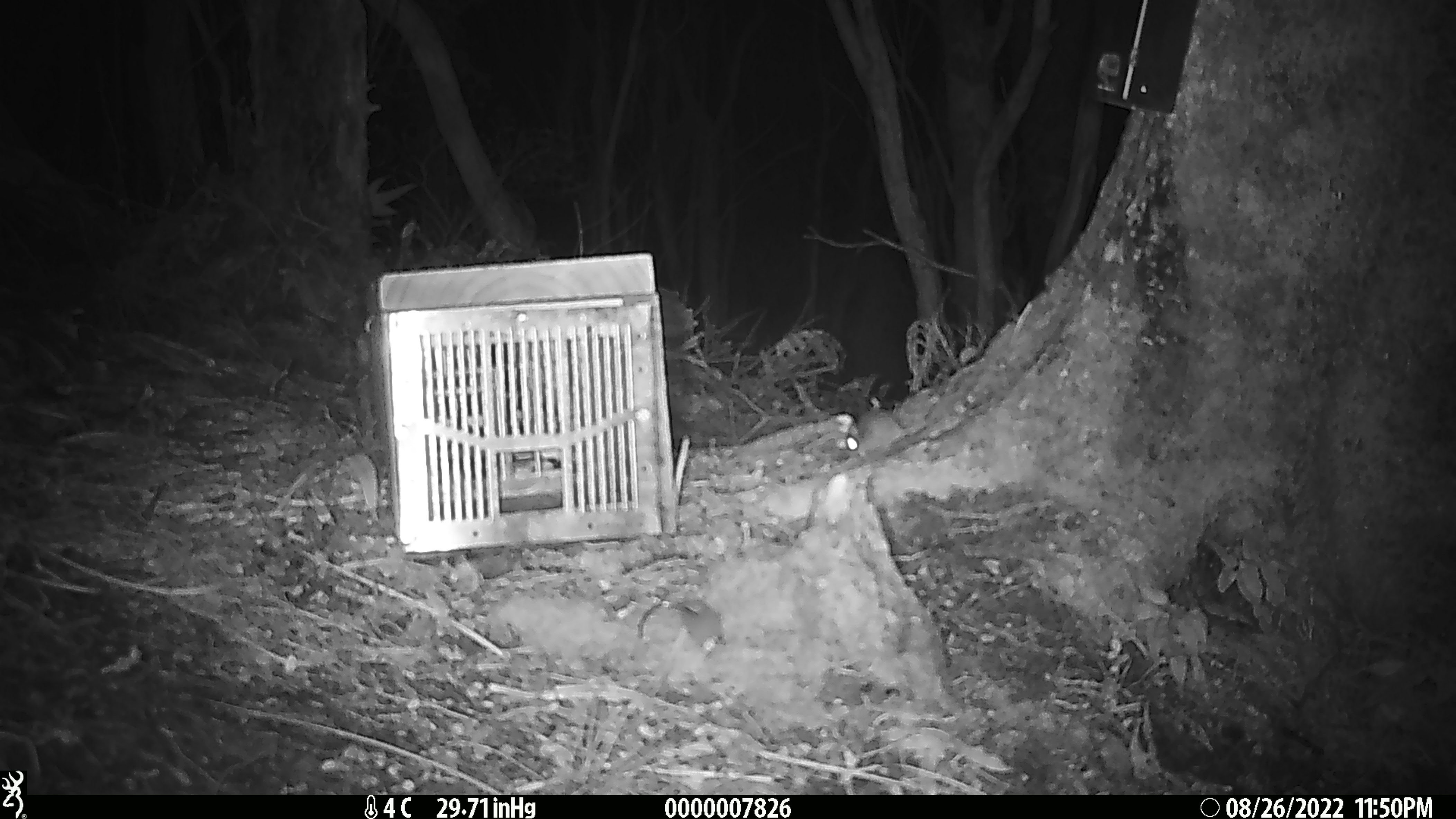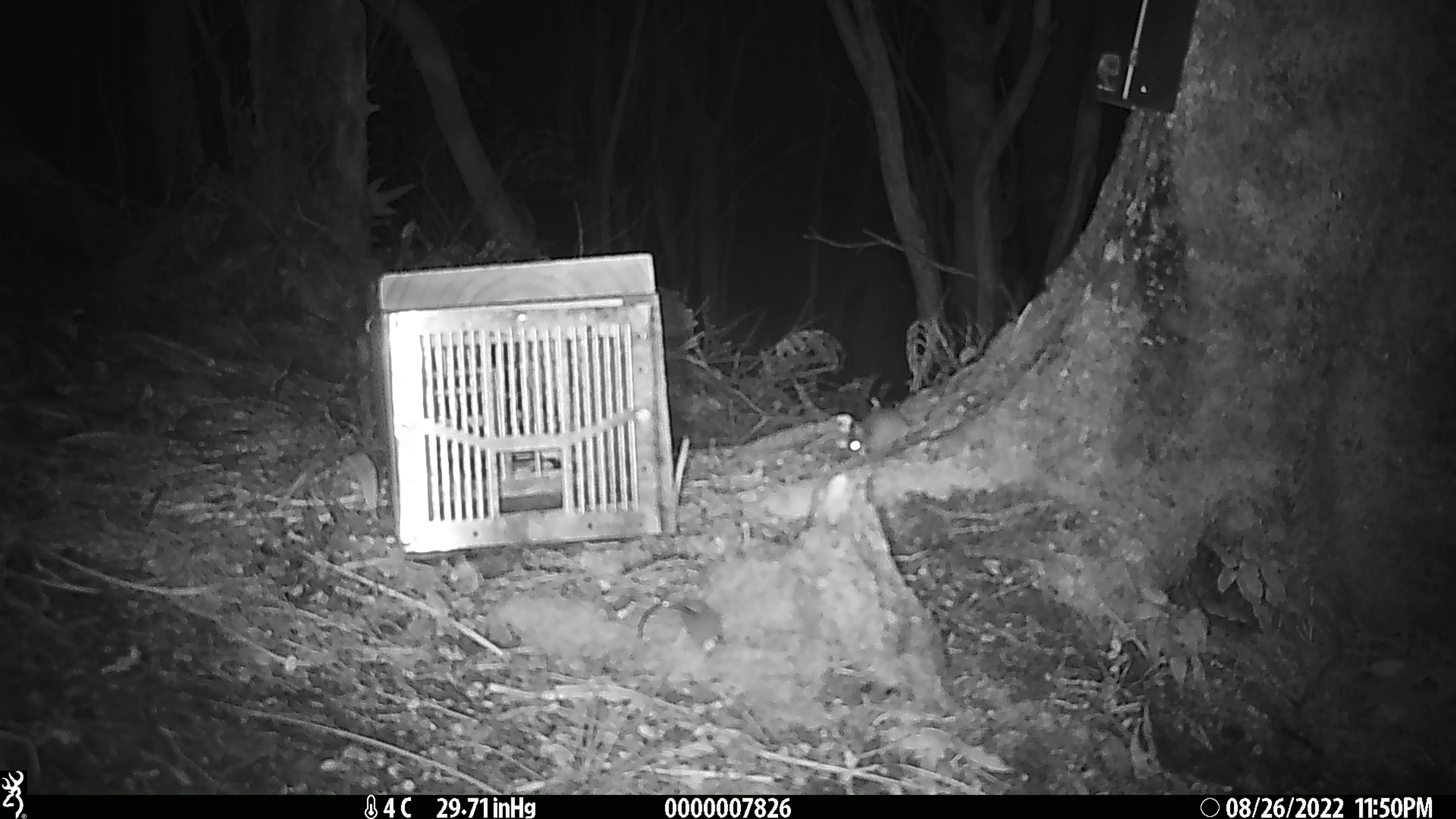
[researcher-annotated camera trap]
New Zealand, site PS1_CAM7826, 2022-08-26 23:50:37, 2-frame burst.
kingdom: Animalia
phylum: Chordata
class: Mammalia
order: Rodentia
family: Muridae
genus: Mus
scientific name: Mus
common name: mouse